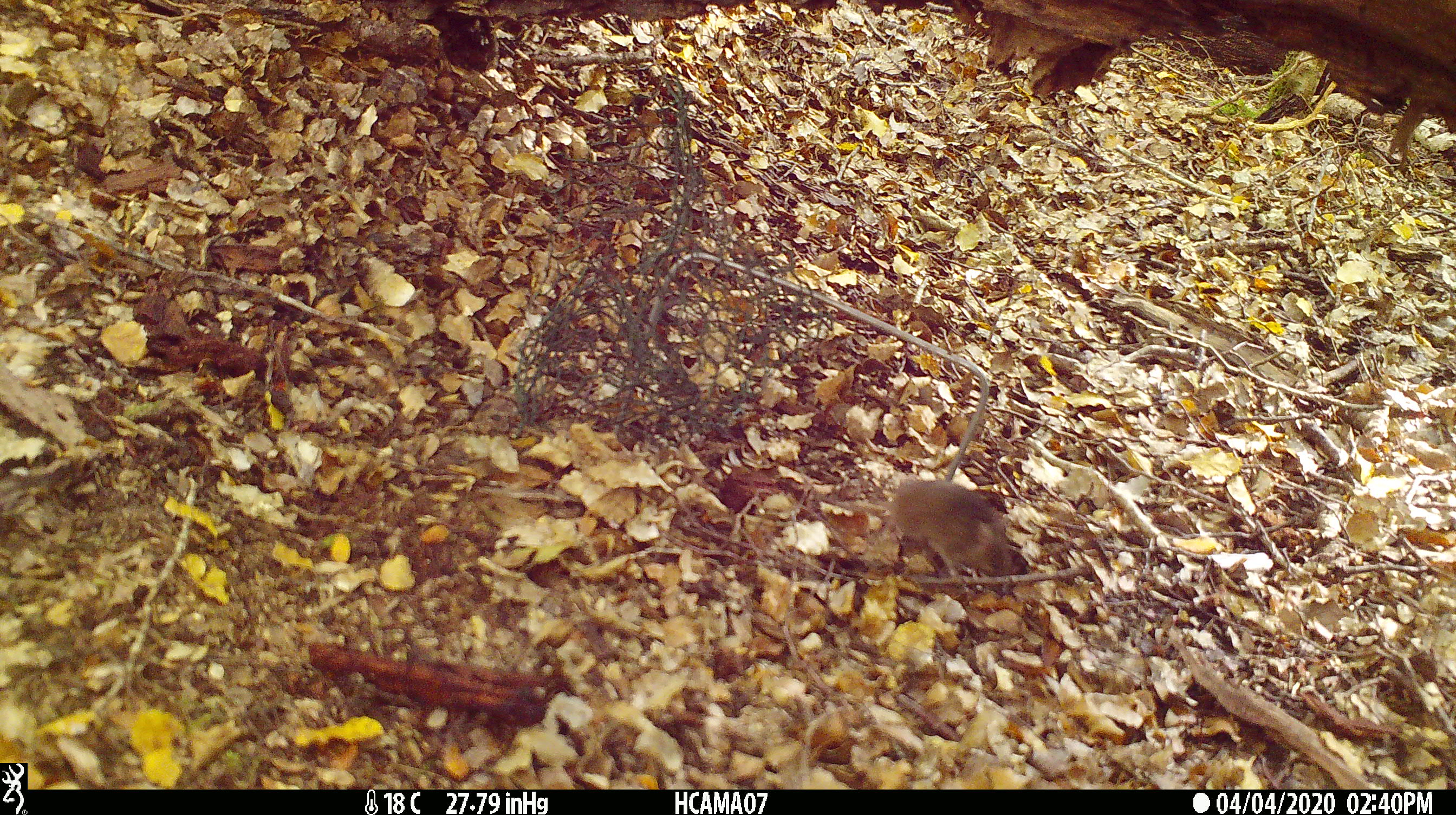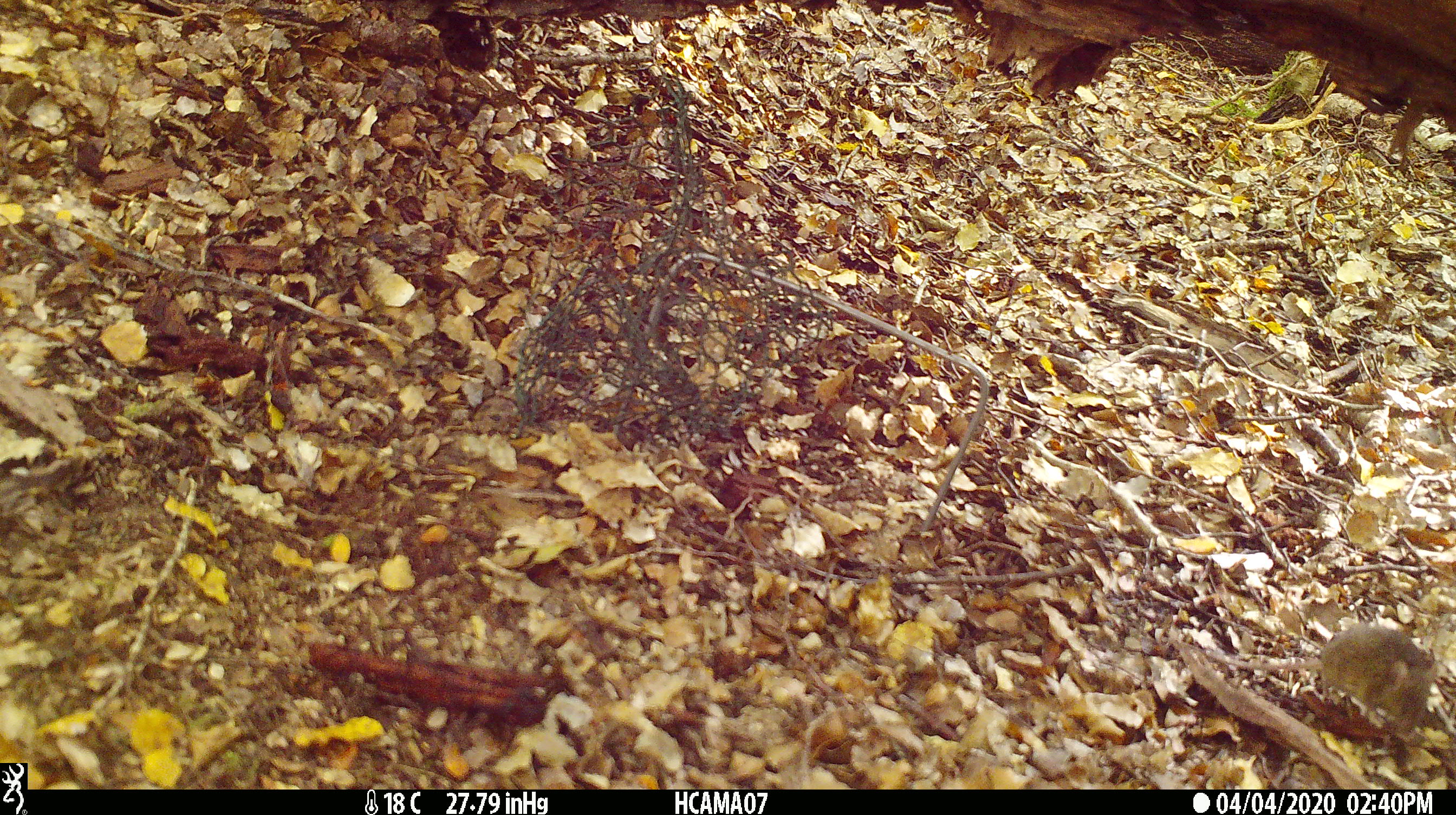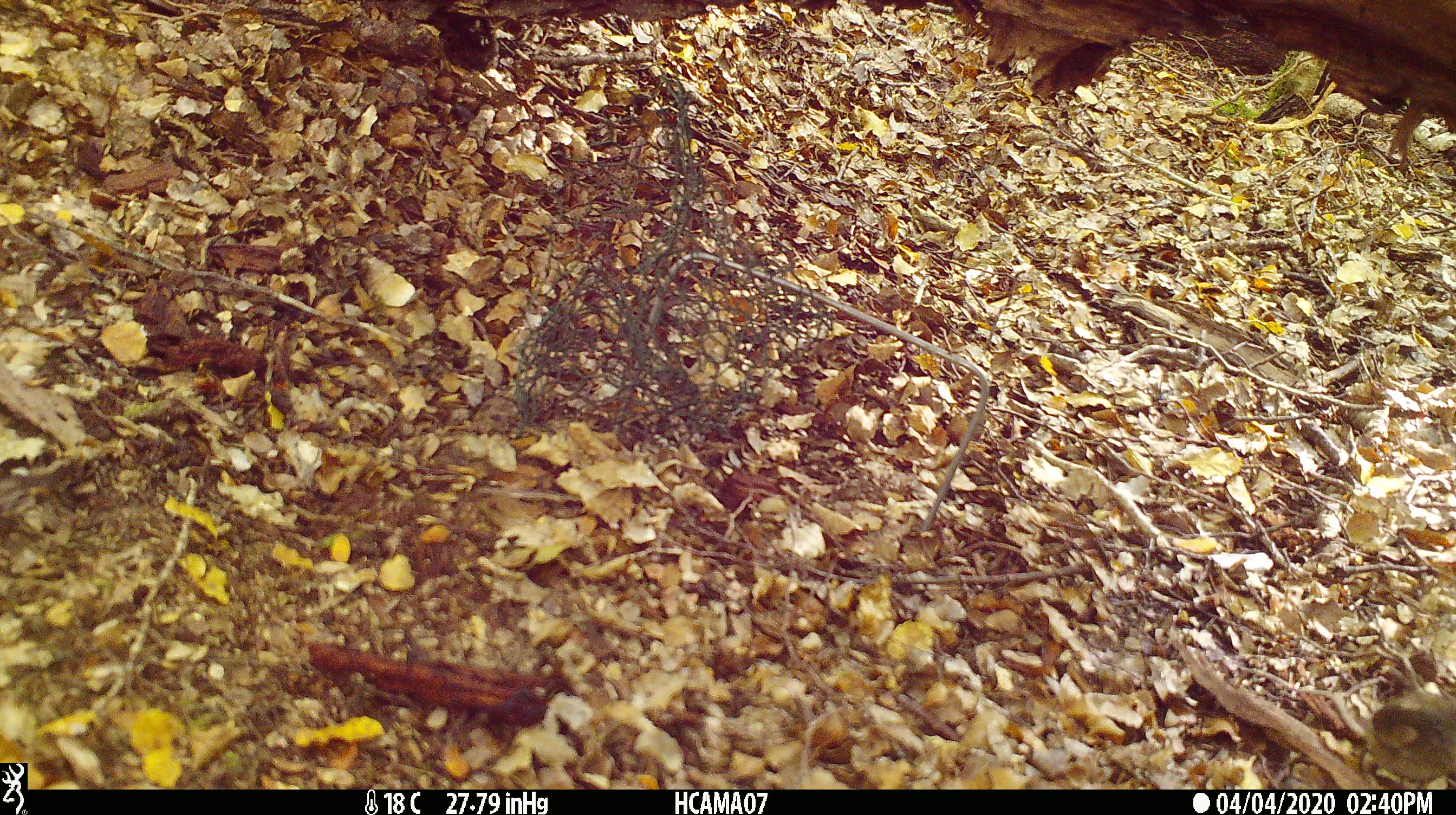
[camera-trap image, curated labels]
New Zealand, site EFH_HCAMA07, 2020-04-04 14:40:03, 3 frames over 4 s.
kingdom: Animalia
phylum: Chordata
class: Mammalia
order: Rodentia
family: Muridae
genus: Mus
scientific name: Mus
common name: mouse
Mouse (Mus).